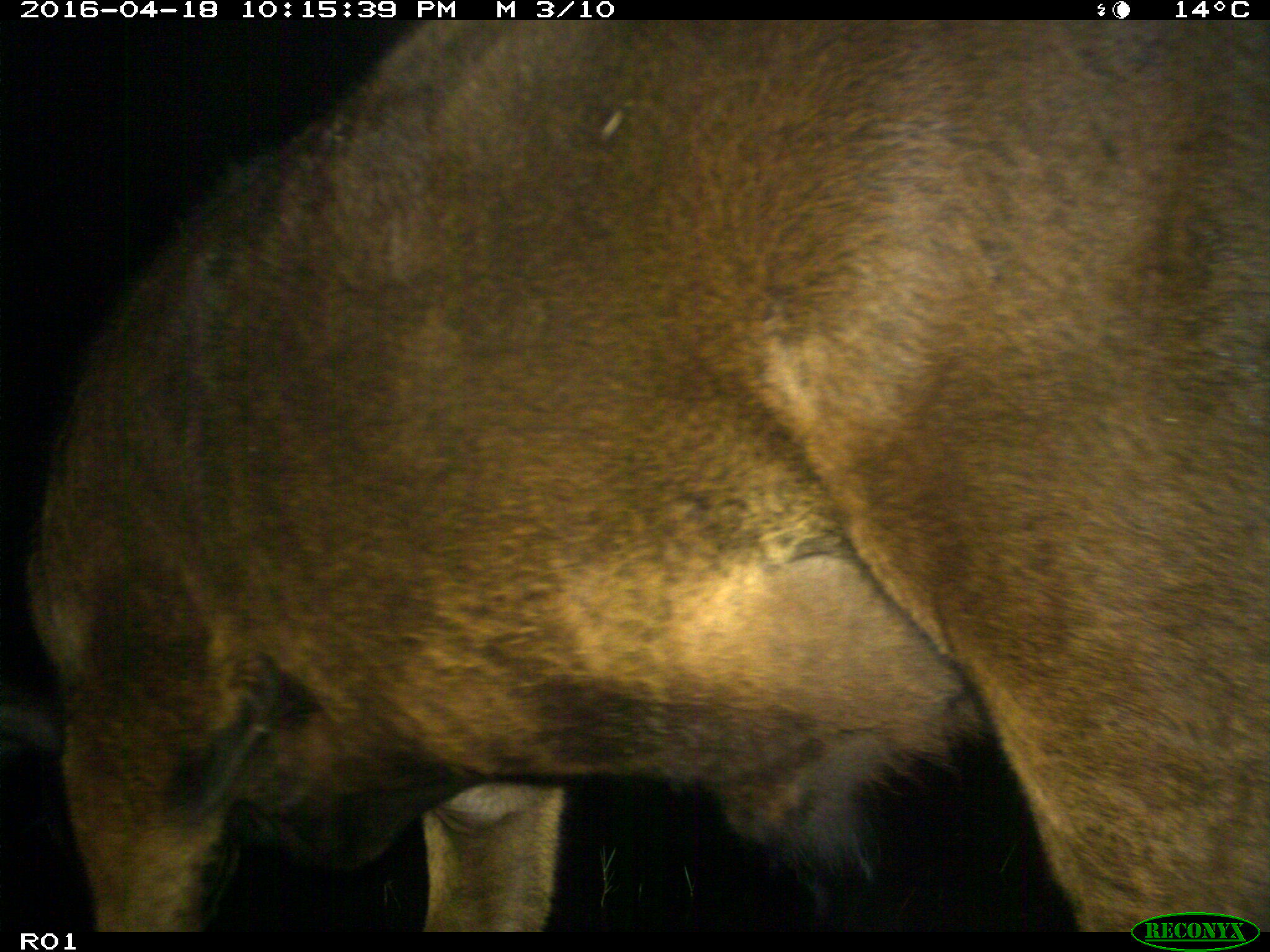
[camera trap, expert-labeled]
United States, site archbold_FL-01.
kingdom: Animalia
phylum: Chordata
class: Mammalia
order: Artiodactyla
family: Bovidae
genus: Bos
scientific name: Bos taurus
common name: domestic cow